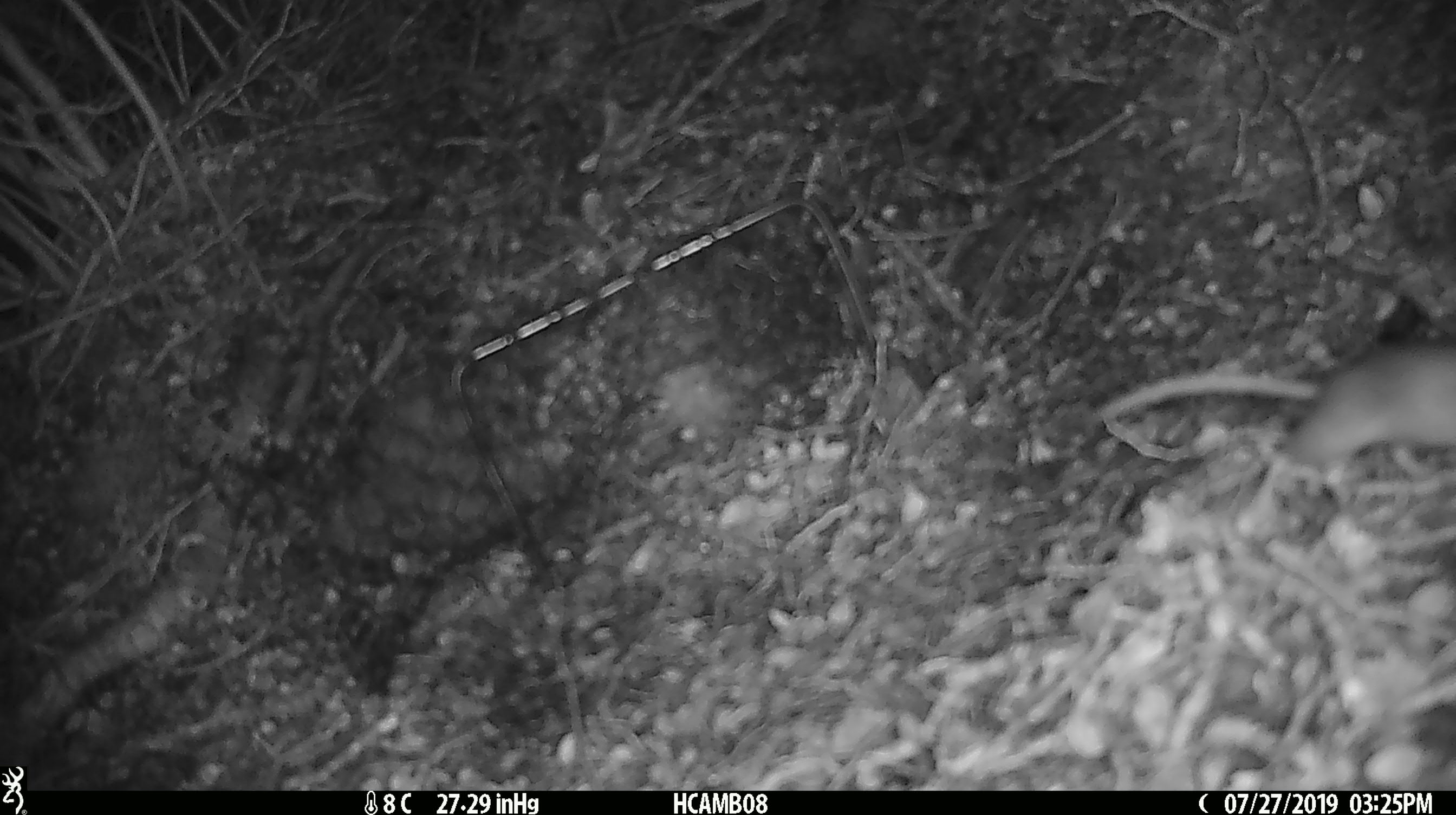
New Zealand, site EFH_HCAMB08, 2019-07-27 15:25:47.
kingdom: Animalia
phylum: Chordata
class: Mammalia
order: Rodentia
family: Muridae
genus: Mus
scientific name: Mus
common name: mouse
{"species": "mouse (Mus)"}